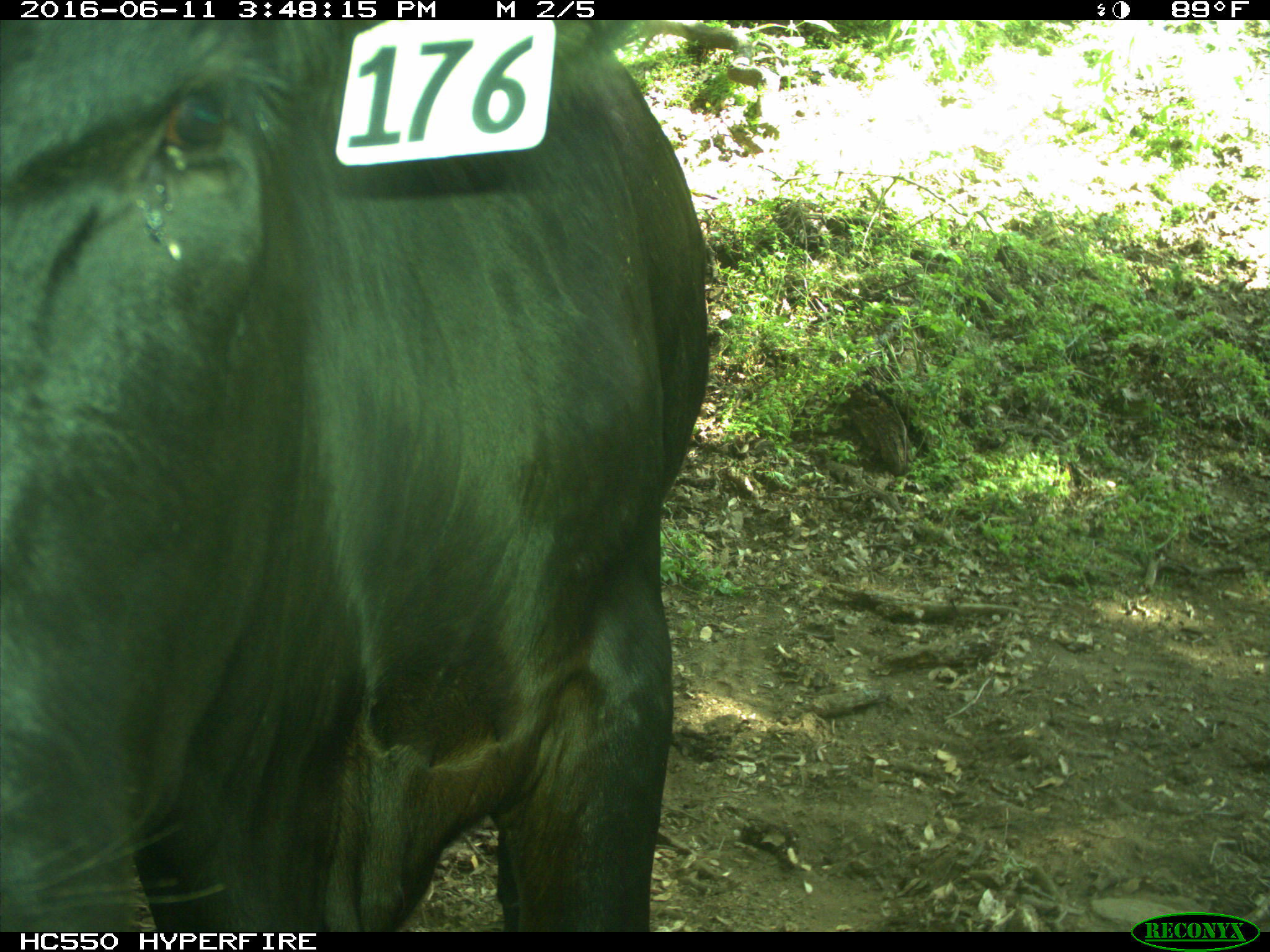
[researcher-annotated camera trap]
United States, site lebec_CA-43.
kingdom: Animalia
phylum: Chordata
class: Mammalia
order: Artiodactyla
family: Bovidae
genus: Bos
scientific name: Bos taurus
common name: domestic cow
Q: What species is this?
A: Bos taurus (domestic cow).